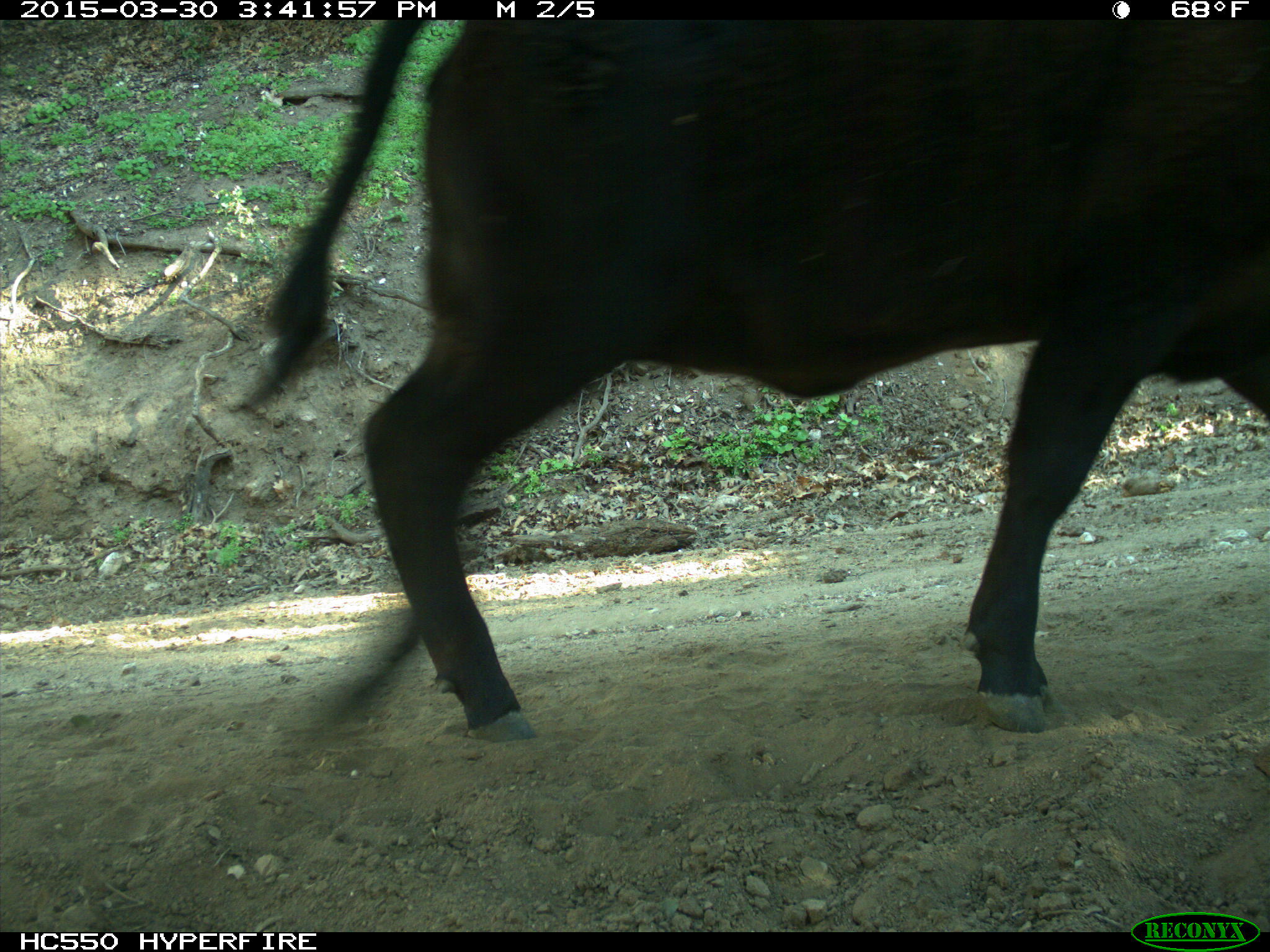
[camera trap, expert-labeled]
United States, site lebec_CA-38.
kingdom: Animalia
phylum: Chordata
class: Mammalia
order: Artiodactyla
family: Bovidae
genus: Bos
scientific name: Bos taurus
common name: domestic cow